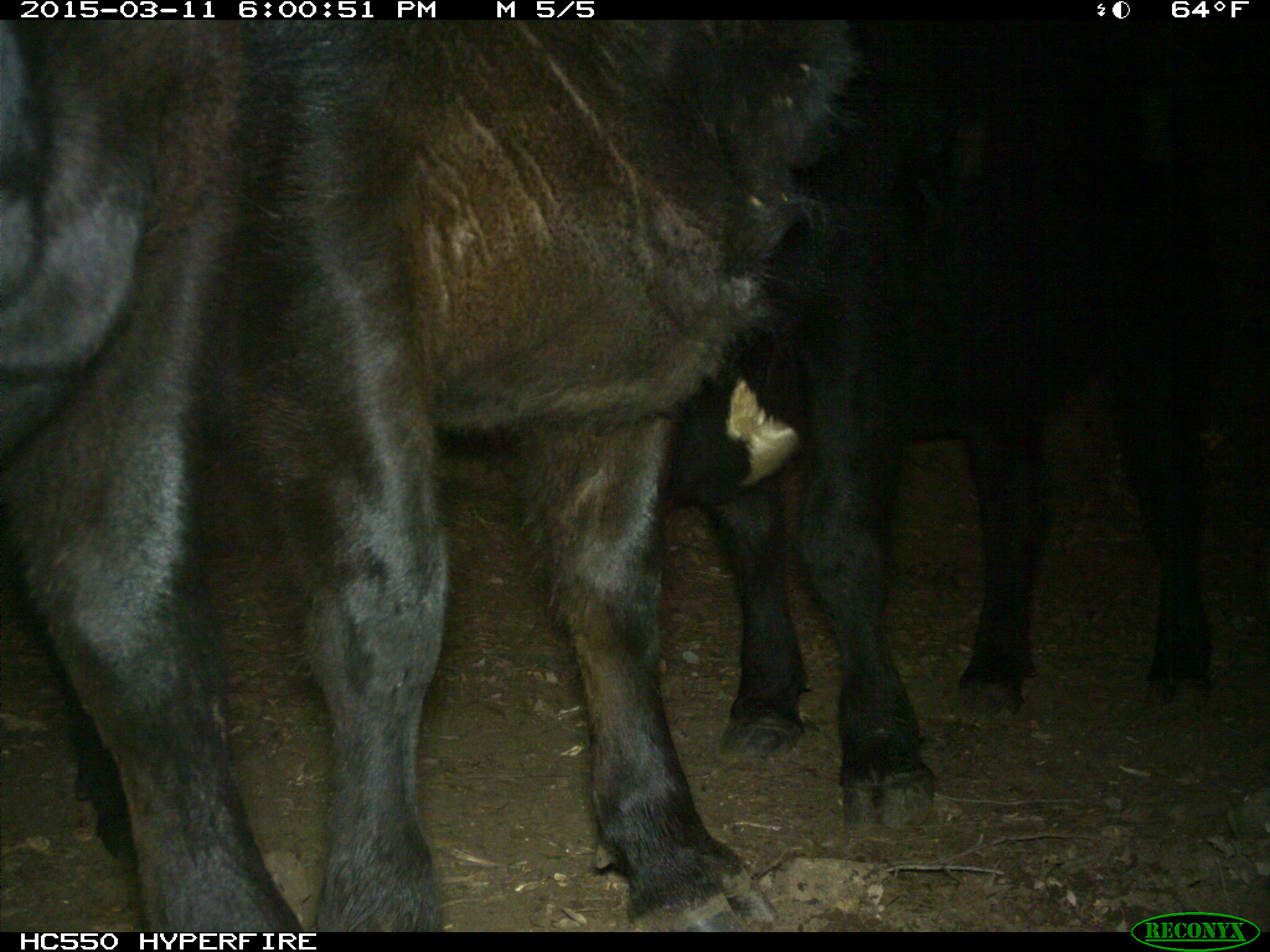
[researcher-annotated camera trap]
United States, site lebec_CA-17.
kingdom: Animalia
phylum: Chordata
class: Mammalia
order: Artiodactyla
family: Bovidae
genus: Bos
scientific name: Bos taurus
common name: domestic cow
Bos taurus (domestic cow).